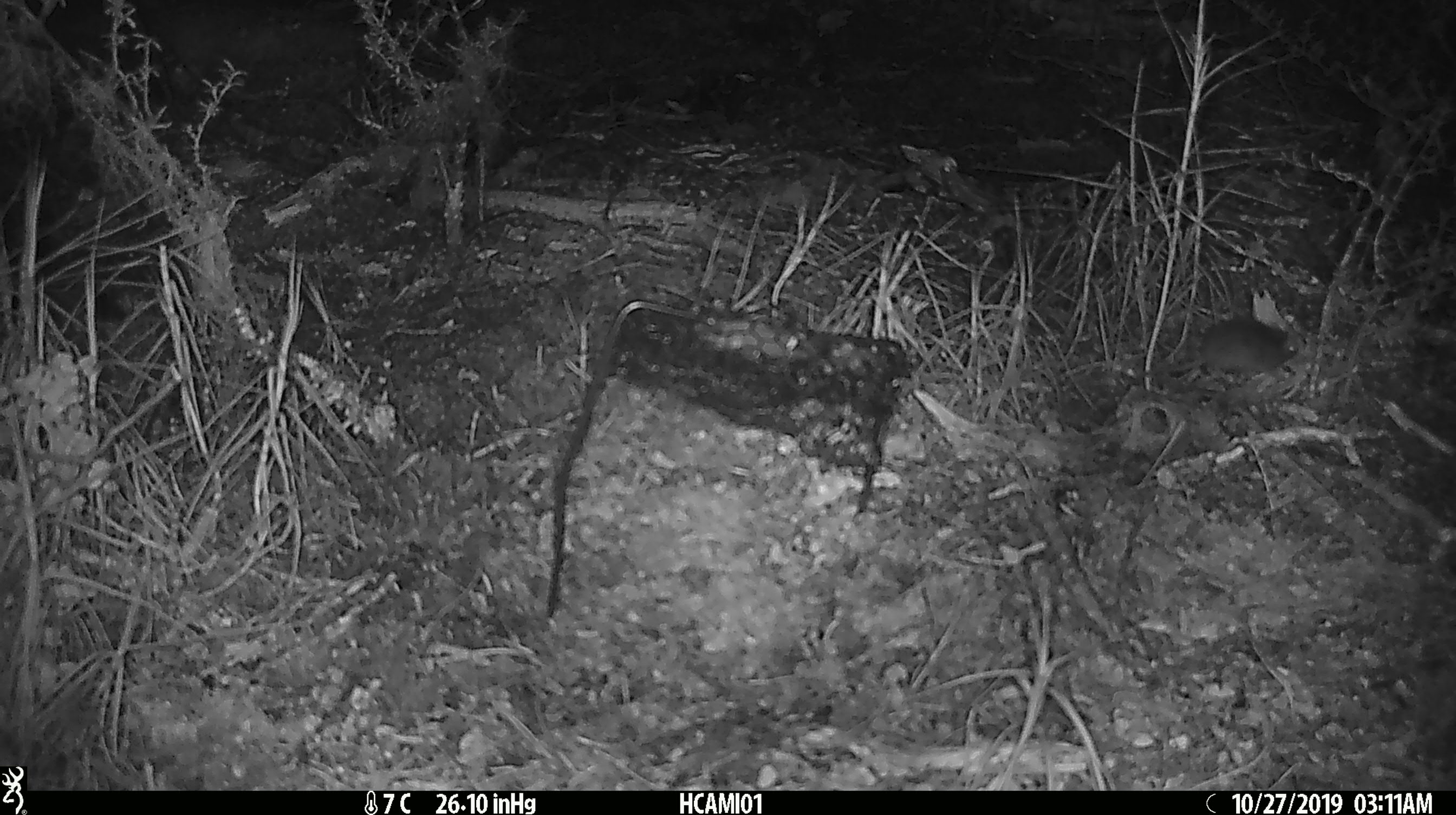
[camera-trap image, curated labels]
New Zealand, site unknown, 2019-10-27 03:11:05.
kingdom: Animalia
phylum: Chordata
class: Mammalia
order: Rodentia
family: Muridae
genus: Mus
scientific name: Mus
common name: mouse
Mouse (Mus).